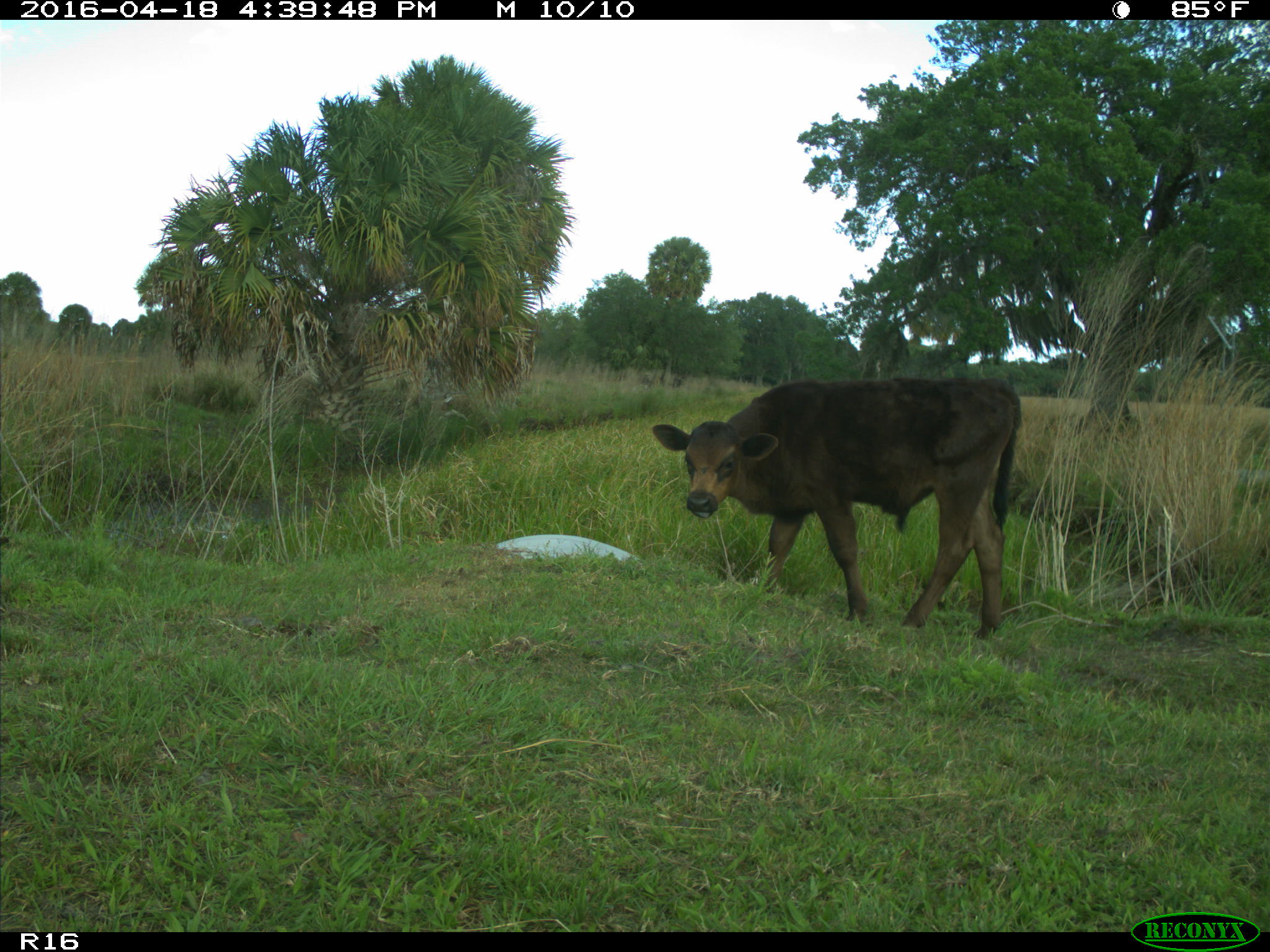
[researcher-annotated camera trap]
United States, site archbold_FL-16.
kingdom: Animalia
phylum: Chordata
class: Mammalia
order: Artiodactyla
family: Bovidae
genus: Bos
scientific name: Bos taurus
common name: domestic cow